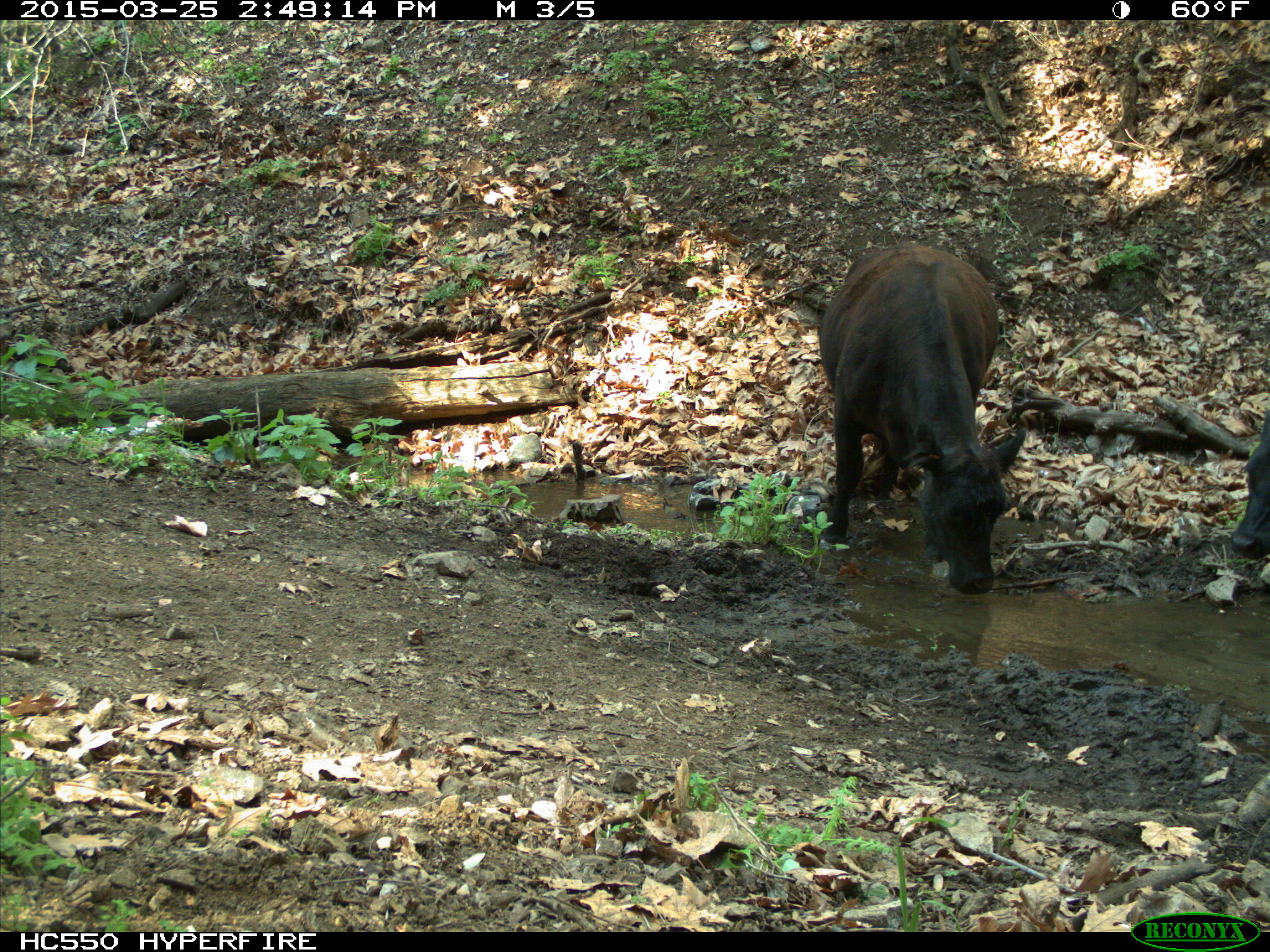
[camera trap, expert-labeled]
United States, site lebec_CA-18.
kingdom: Animalia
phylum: Chordata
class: Mammalia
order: Artiodactyla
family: Bovidae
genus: Bos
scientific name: Bos taurus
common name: domestic cow